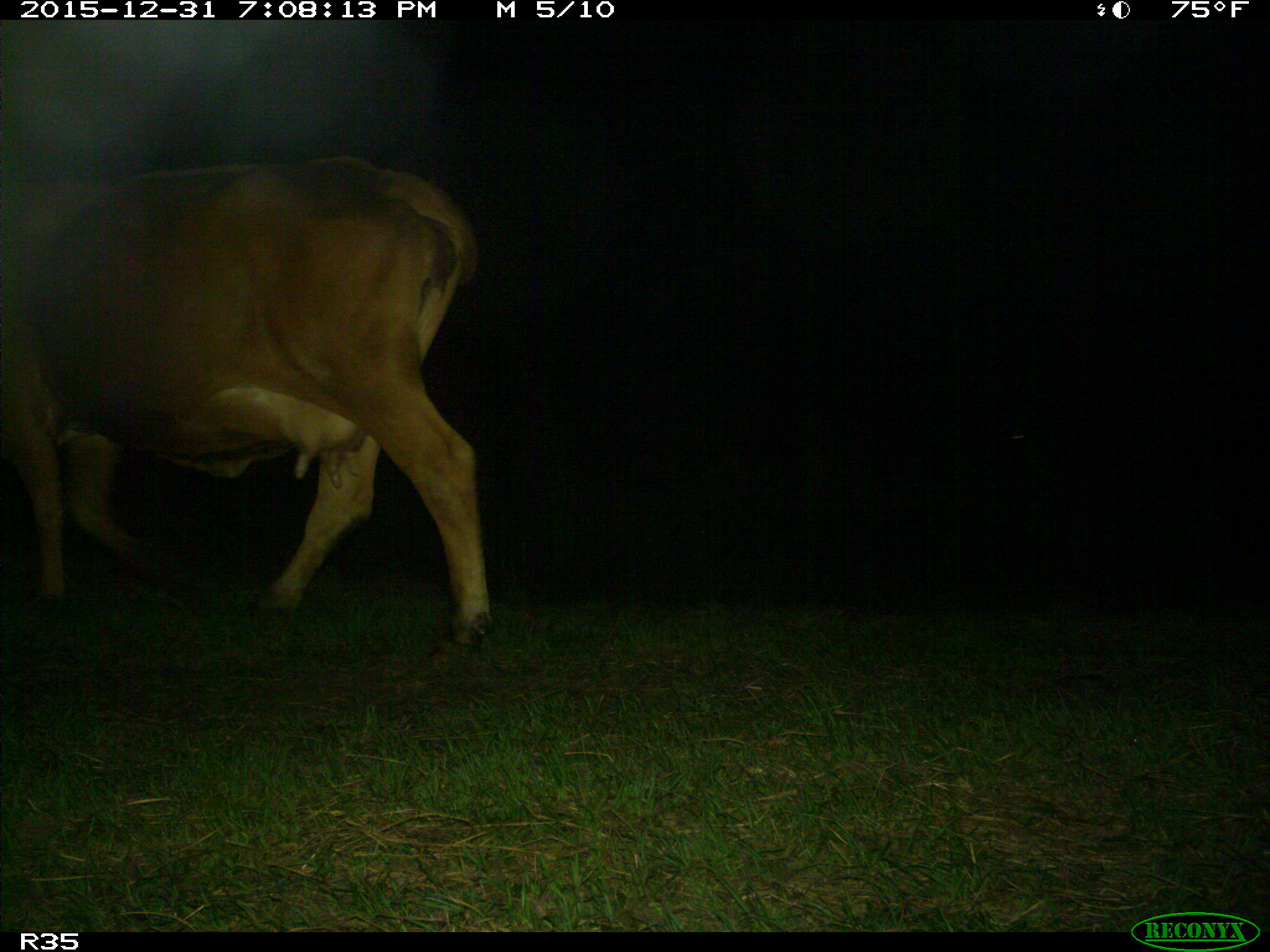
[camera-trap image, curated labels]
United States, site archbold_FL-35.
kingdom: Animalia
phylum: Chordata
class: Mammalia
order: Artiodactyla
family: Bovidae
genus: Bos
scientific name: Bos taurus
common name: domestic cow